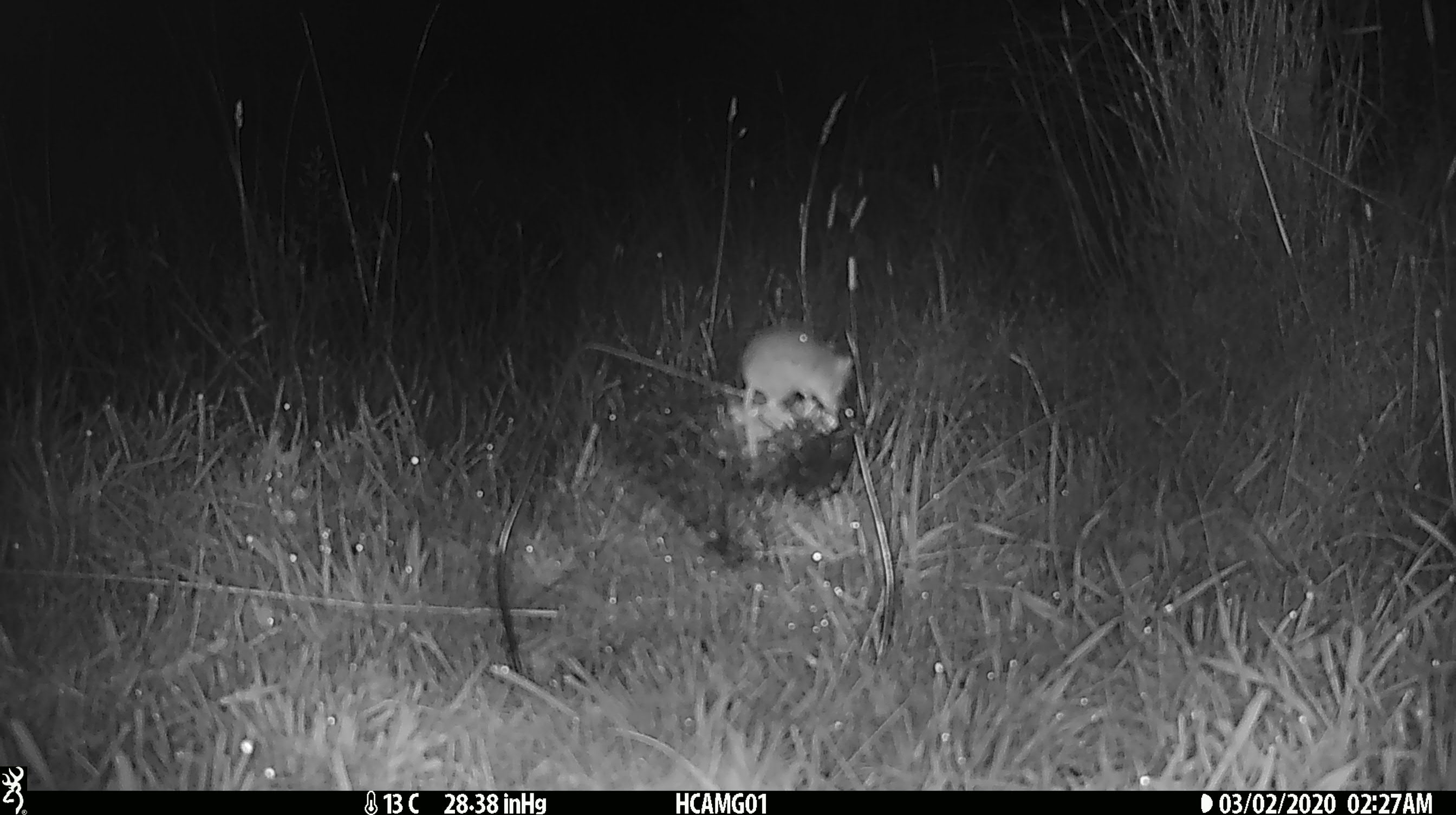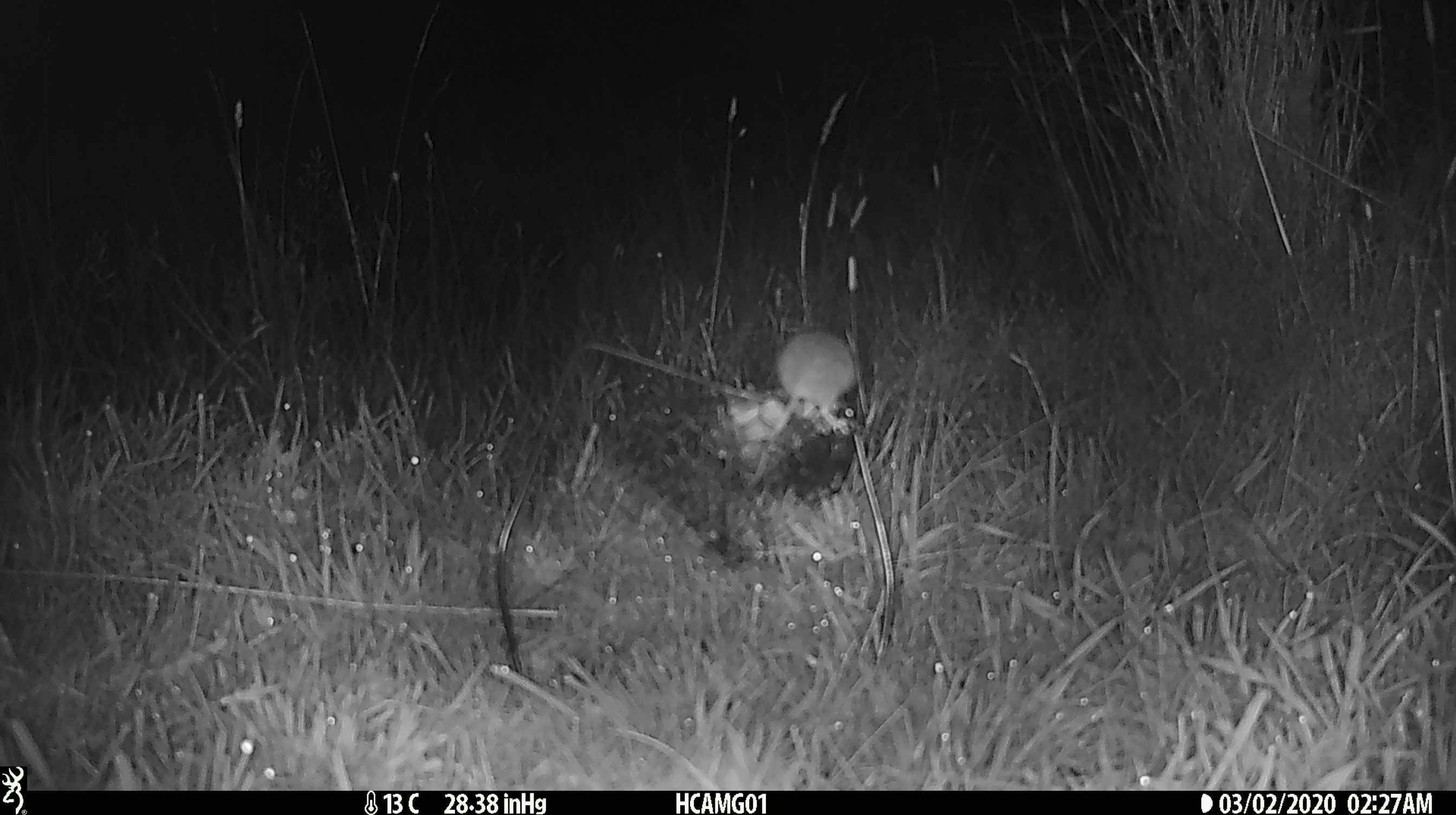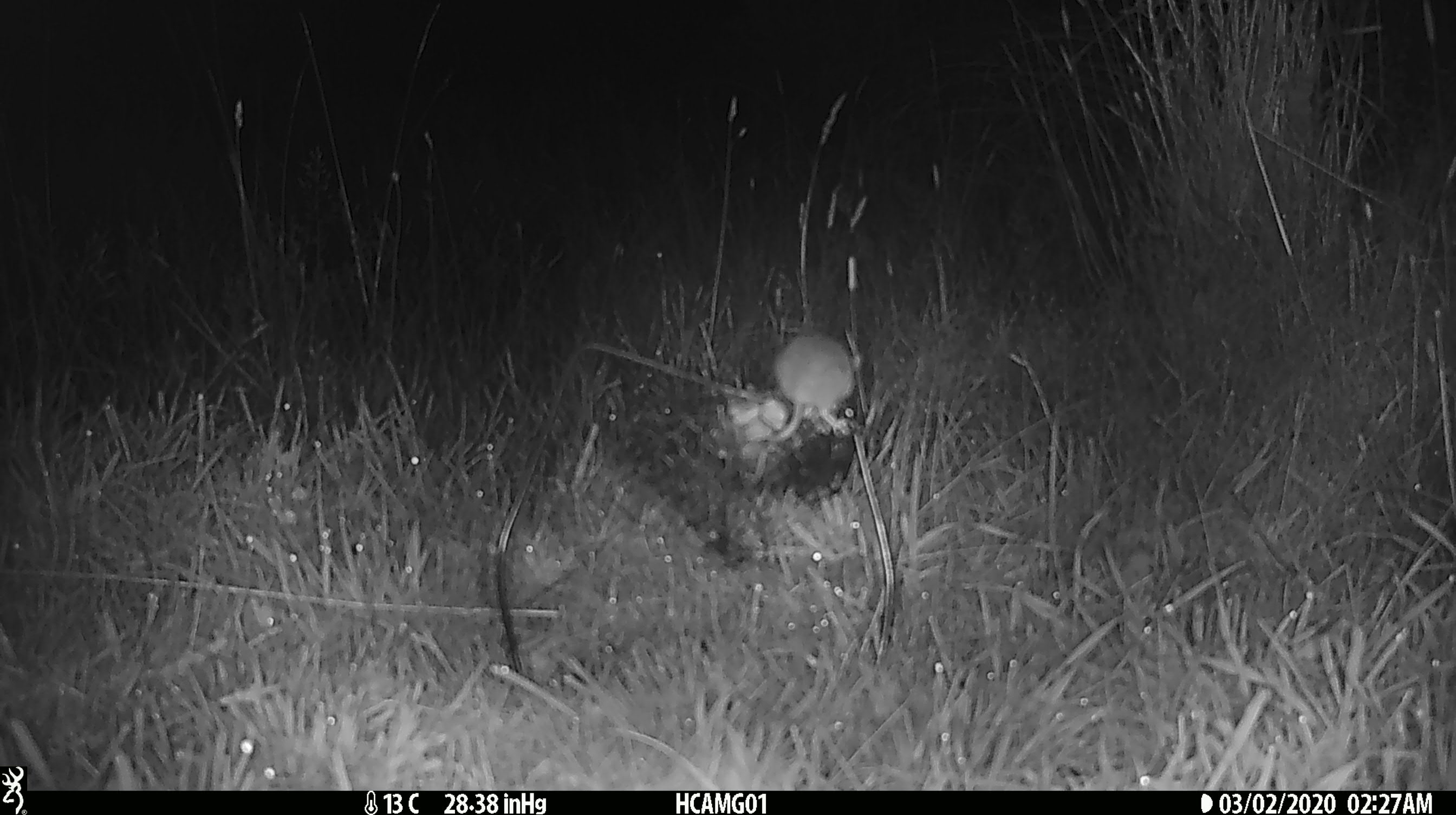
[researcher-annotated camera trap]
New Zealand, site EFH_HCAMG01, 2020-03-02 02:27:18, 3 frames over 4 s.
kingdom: Animalia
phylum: Chordata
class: Mammalia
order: Rodentia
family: Muridae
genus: Mus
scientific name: Mus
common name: mouse